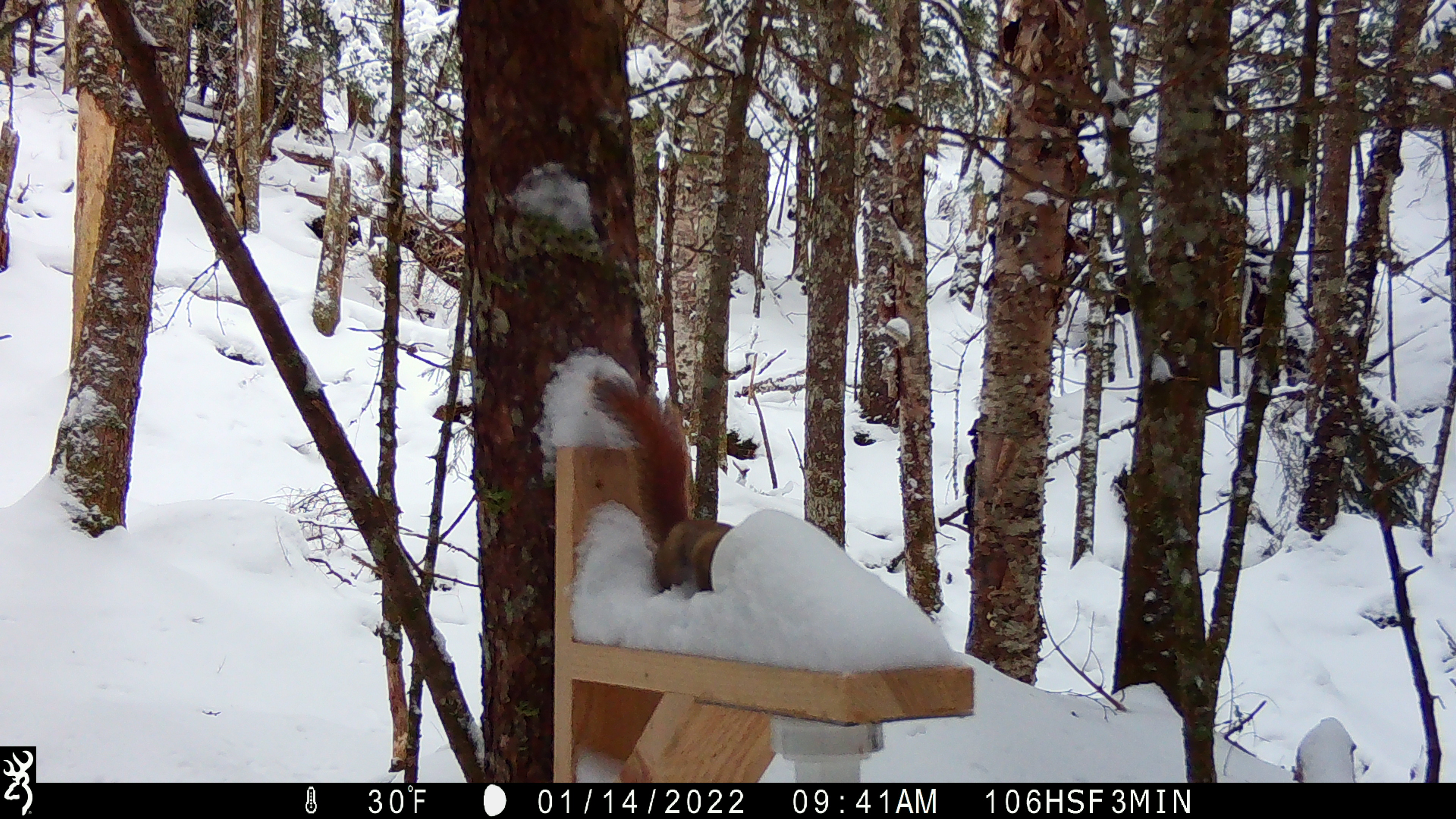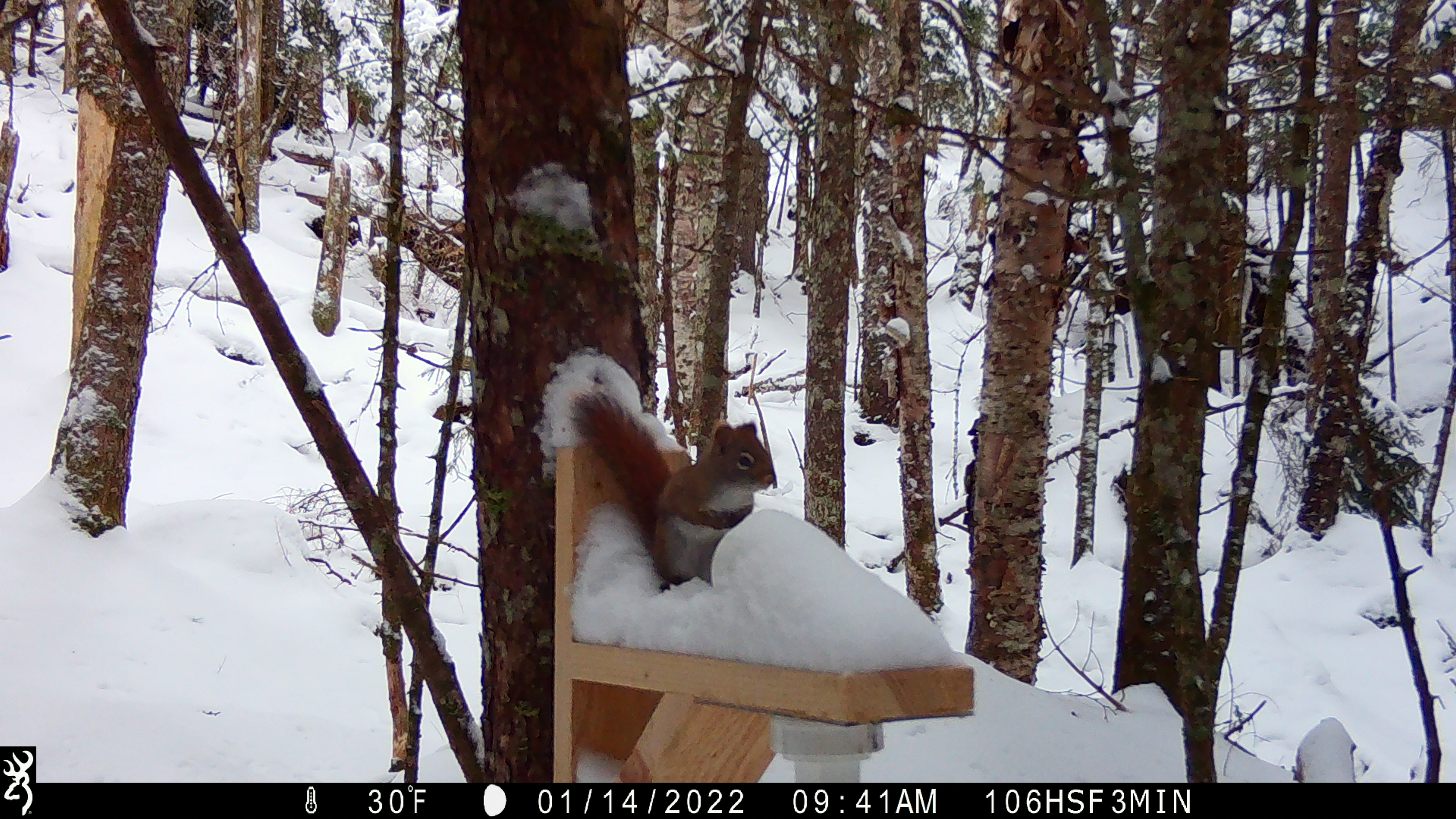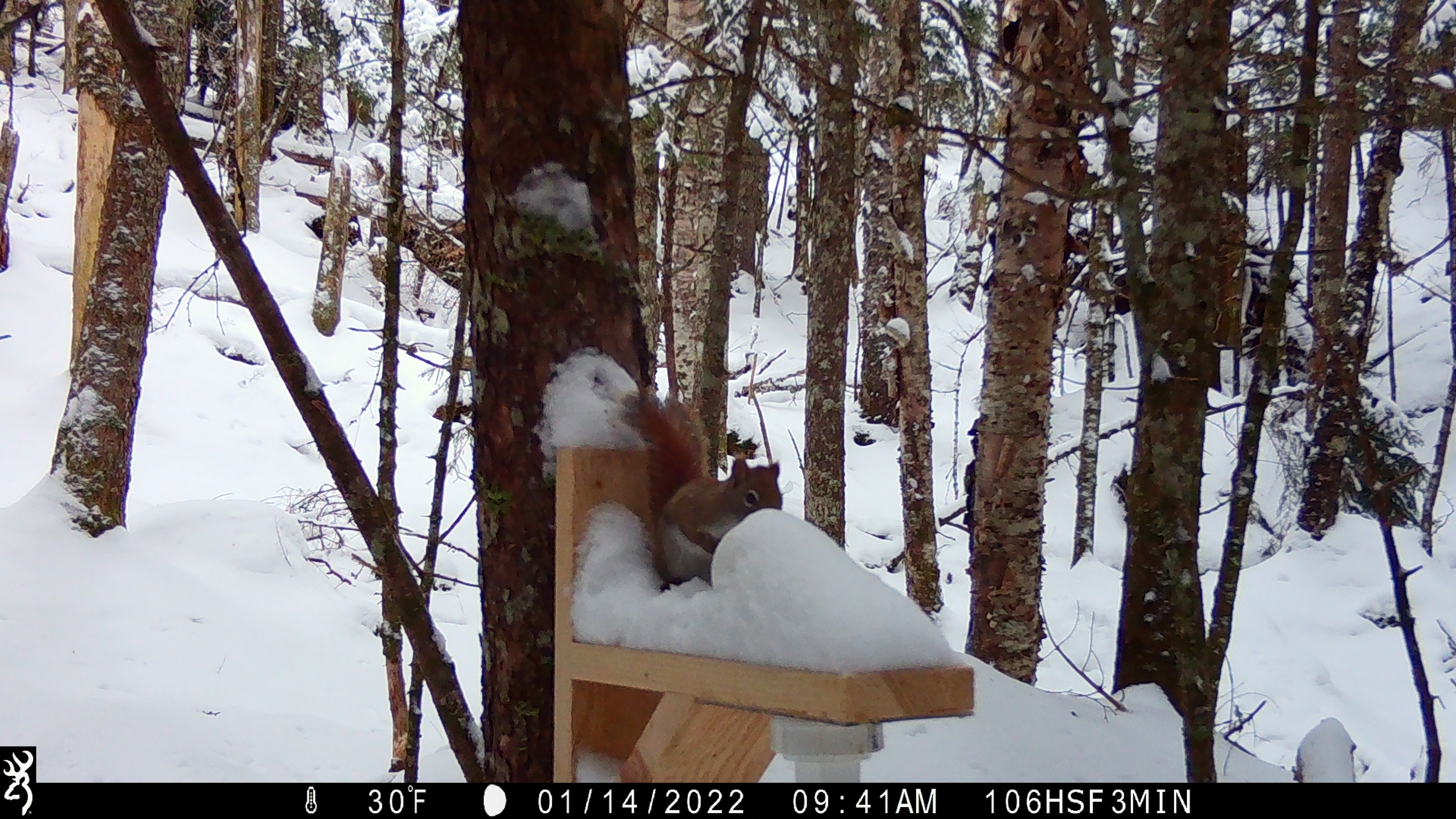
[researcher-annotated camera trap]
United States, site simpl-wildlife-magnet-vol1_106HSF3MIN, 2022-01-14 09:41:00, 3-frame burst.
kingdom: Animalia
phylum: Chordata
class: Mammalia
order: Rodentia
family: Sciuridae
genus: Tamiasciurus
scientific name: Tamiasciurus hudsonicus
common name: red squirrel